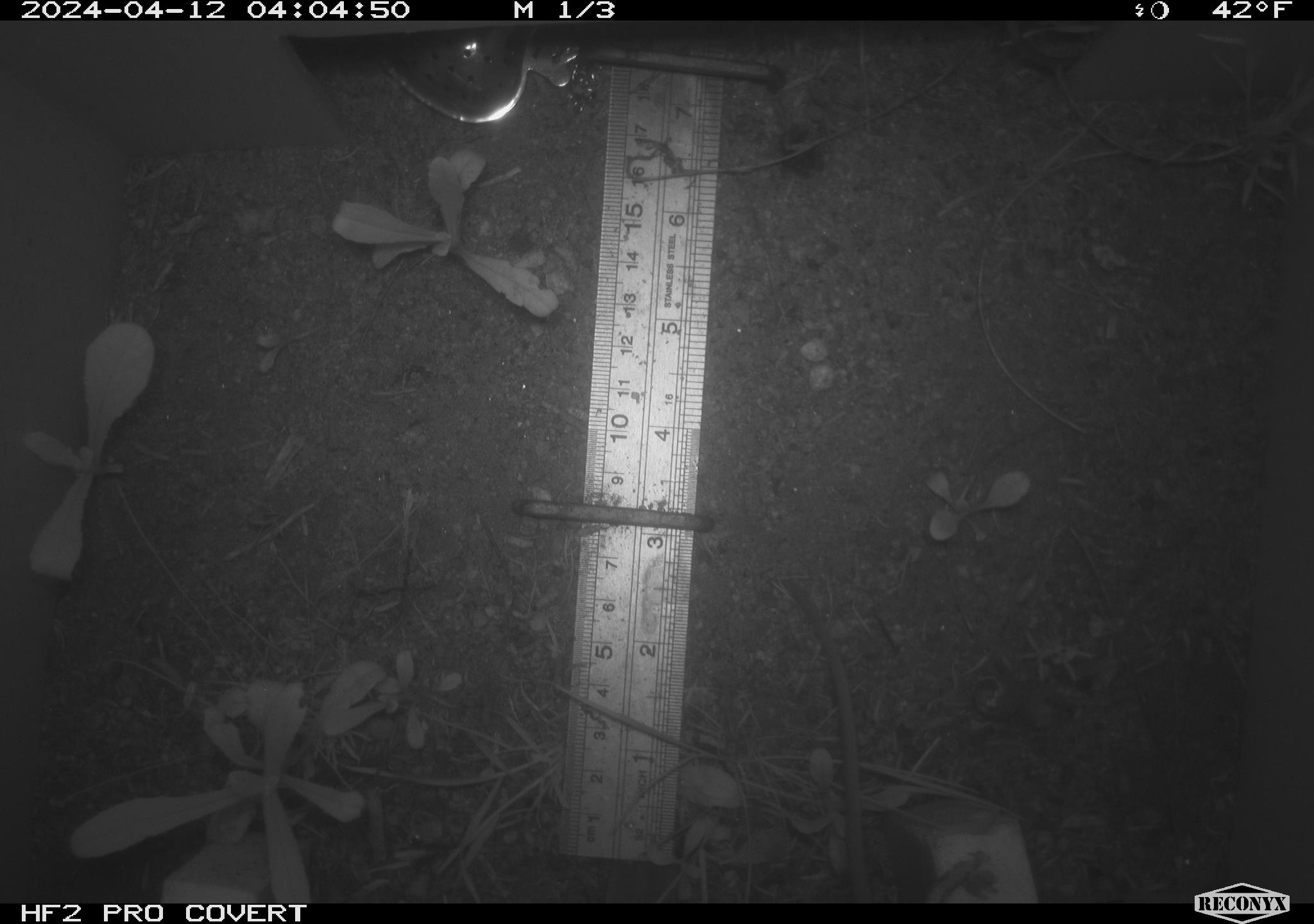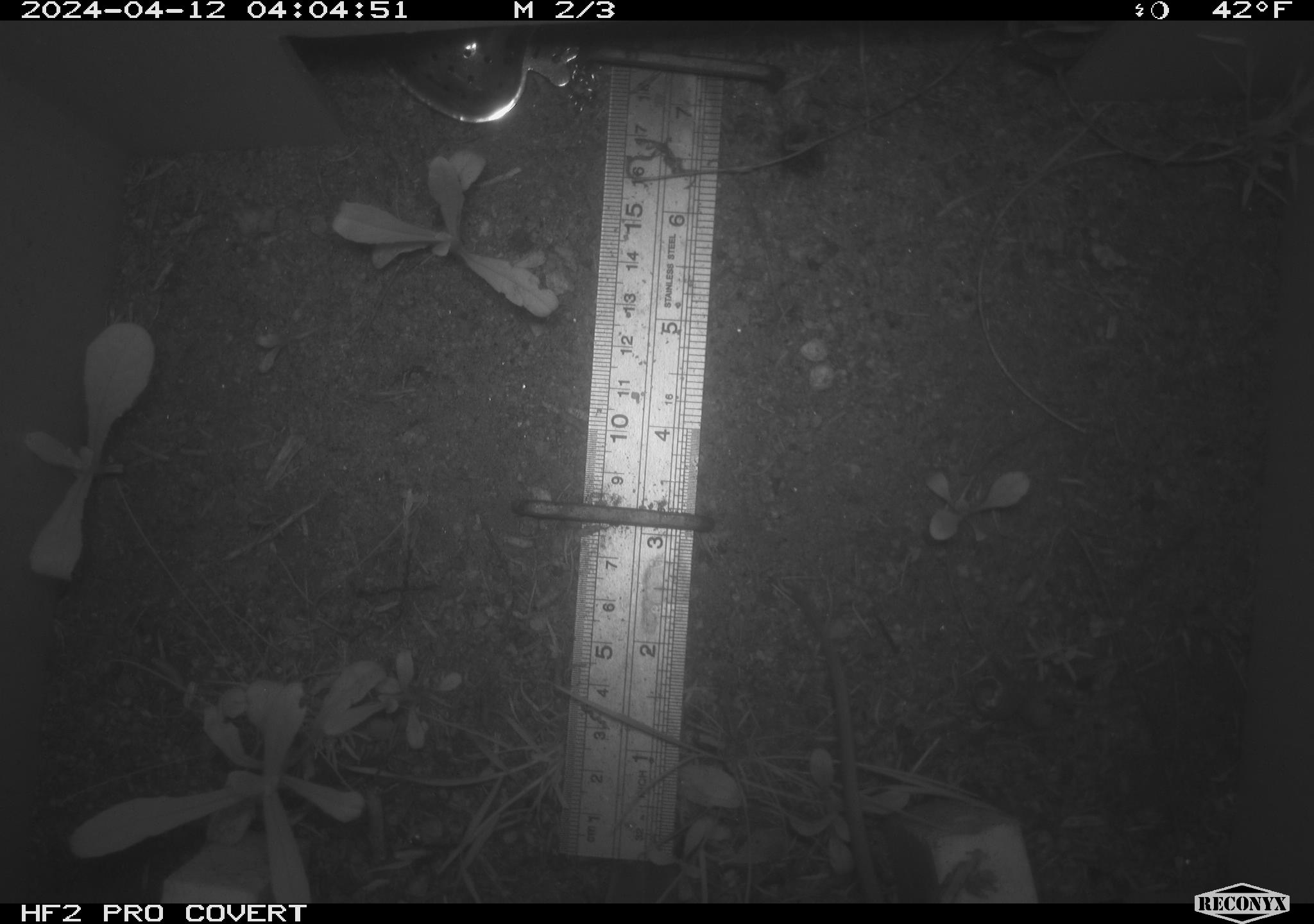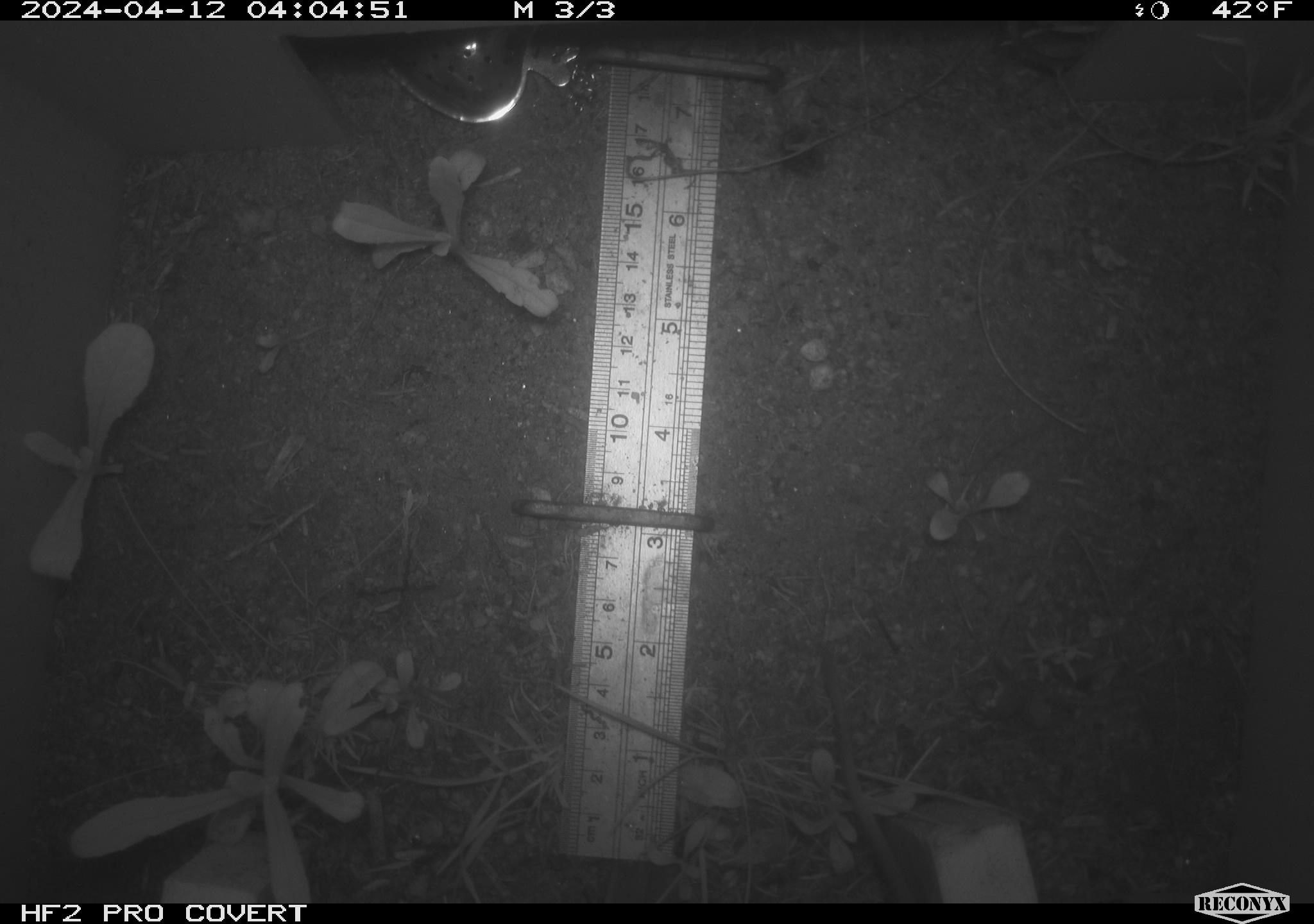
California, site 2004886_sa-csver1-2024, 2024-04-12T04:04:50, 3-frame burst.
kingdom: Animalia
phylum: Chordata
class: Mammalia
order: Rodentia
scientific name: Rodentia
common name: rodent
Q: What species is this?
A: Rodent (Rodentia).